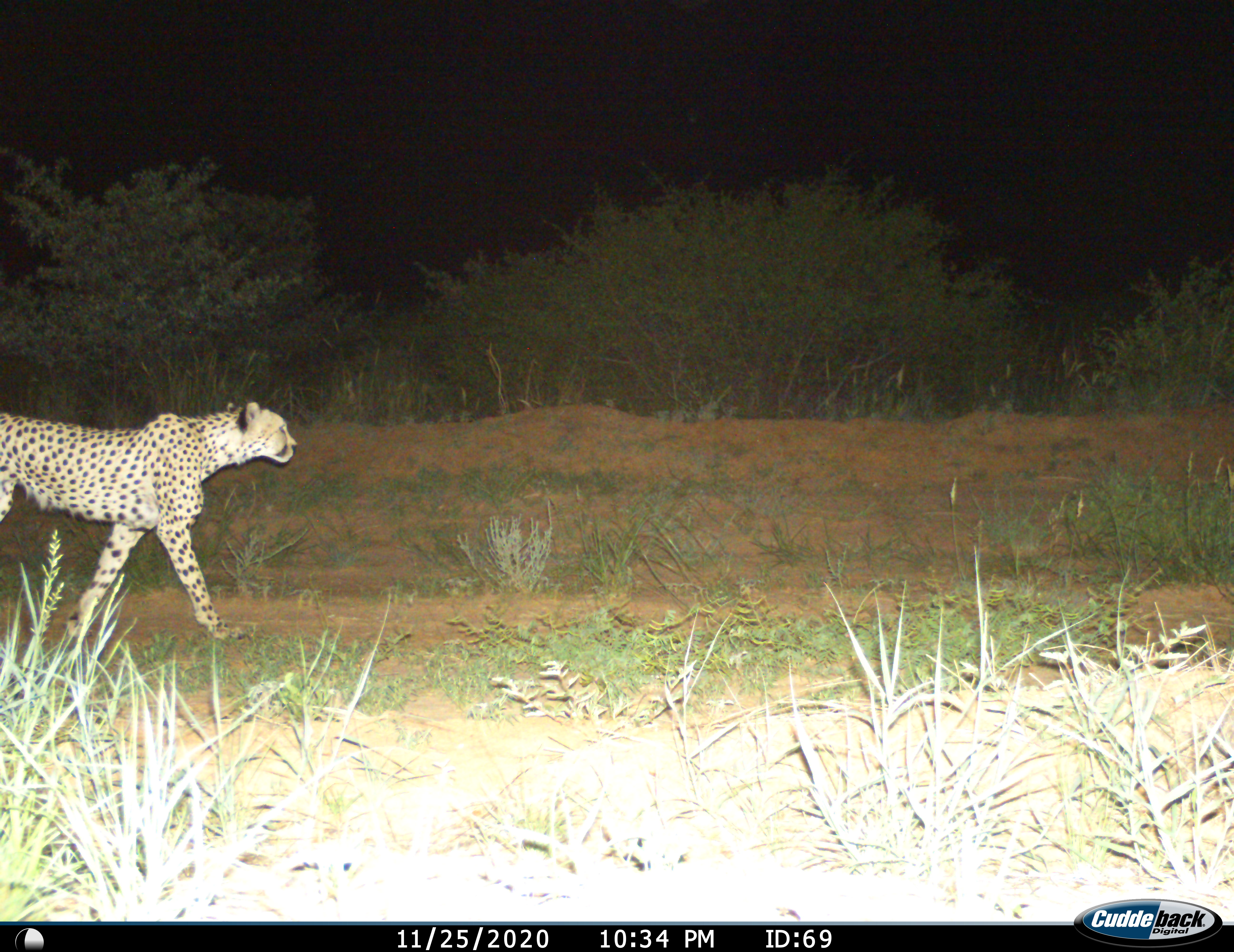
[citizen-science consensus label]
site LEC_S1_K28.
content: unidentified animal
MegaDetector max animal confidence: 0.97